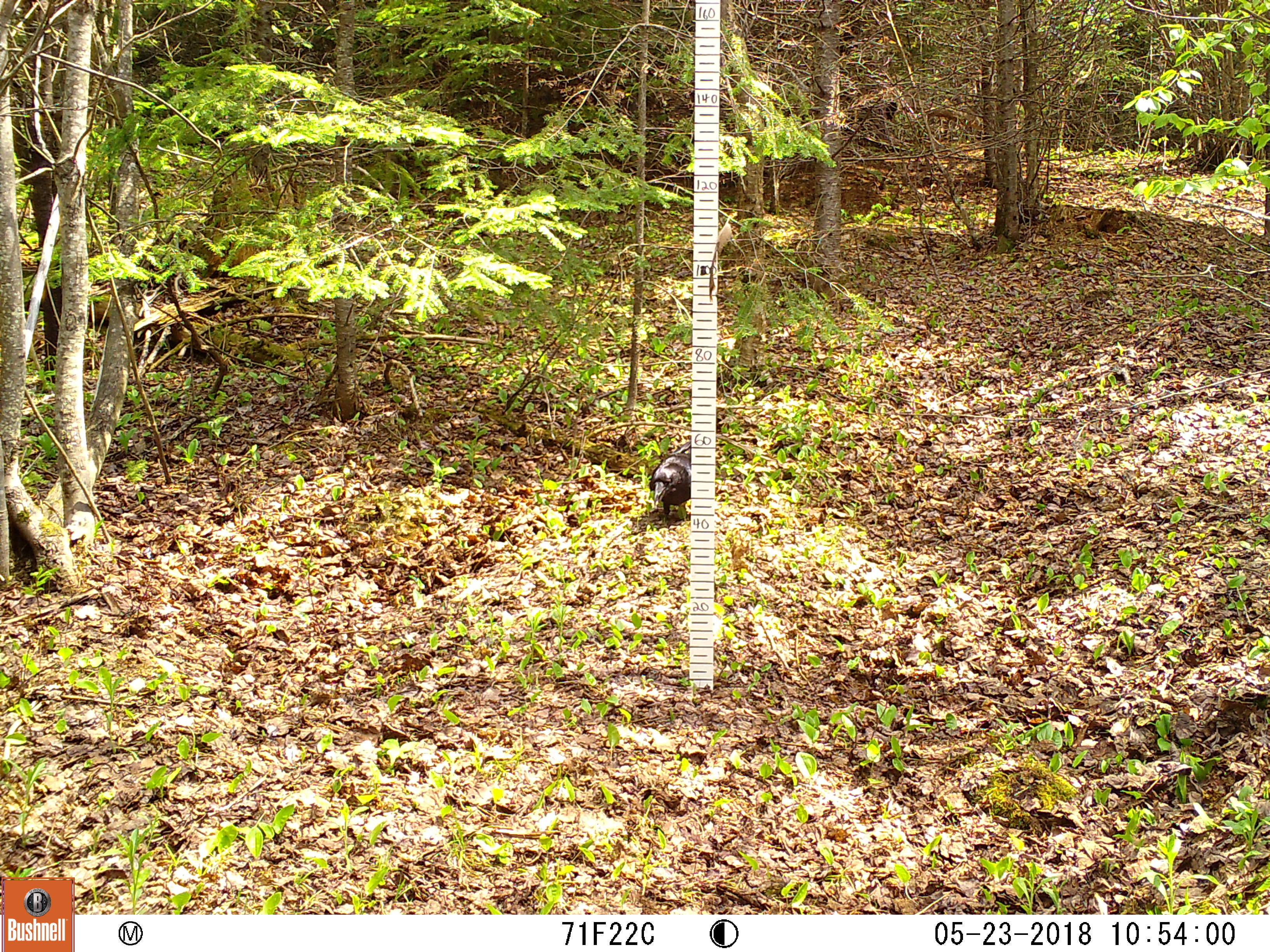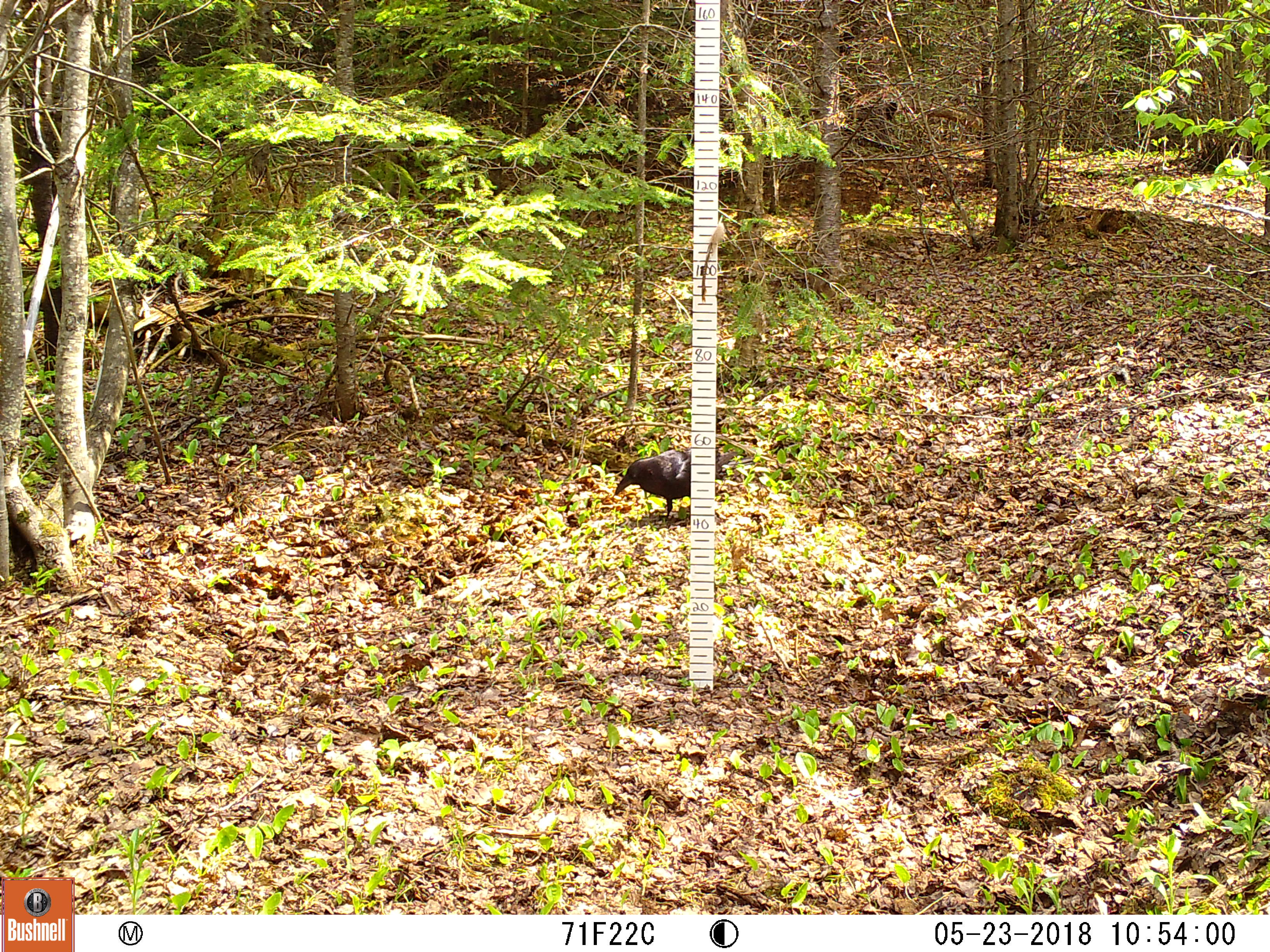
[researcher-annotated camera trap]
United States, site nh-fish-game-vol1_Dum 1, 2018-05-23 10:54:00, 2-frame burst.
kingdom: Animalia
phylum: Chordata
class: Aves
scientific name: Aves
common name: bird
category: bird sp.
Bird sp. (bird) (Aves).